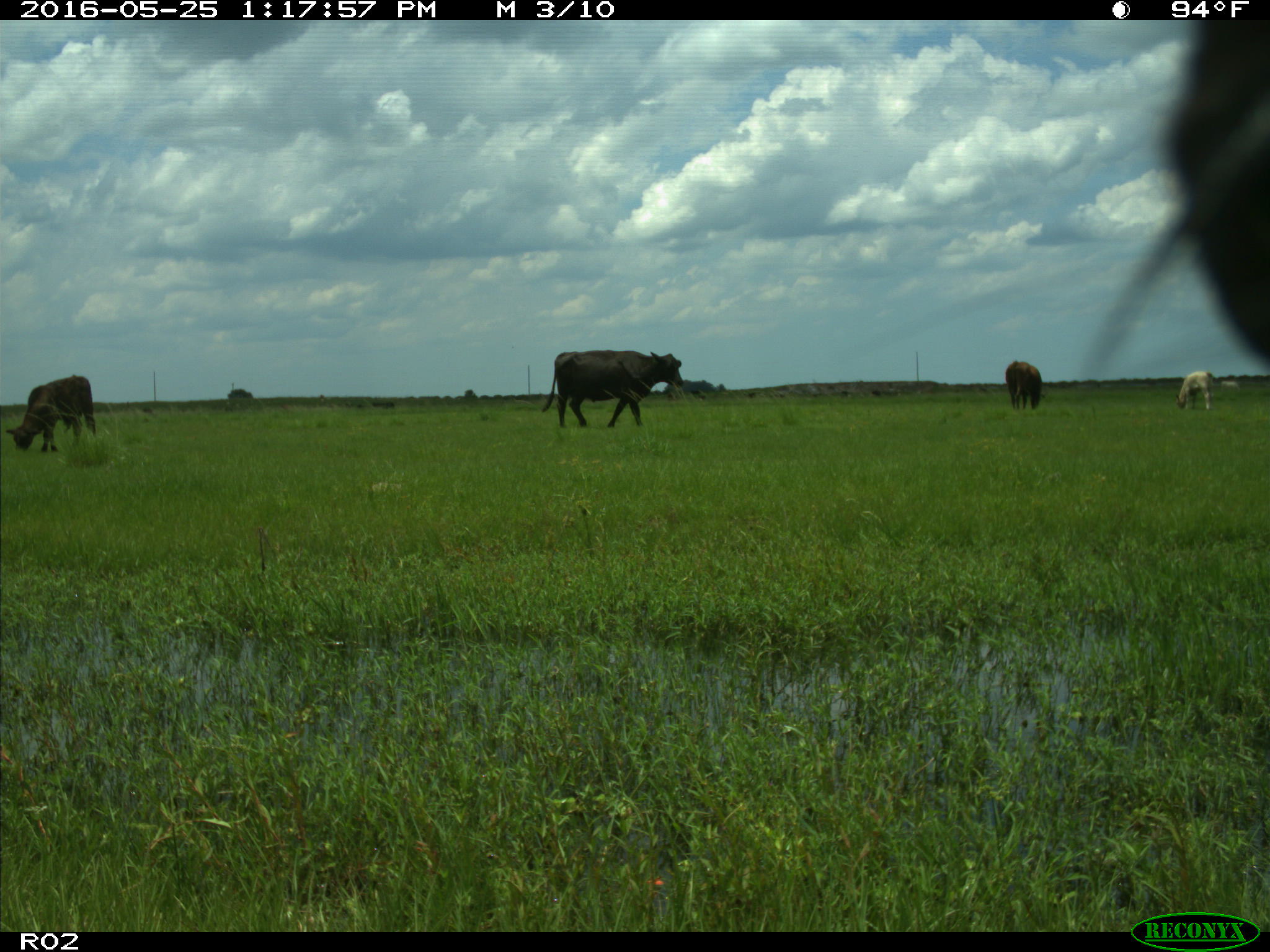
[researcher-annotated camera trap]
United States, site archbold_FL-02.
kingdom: Animalia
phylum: Chordata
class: Mammalia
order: Artiodactyla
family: Bovidae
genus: Bos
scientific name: Bos taurus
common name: domestic cow